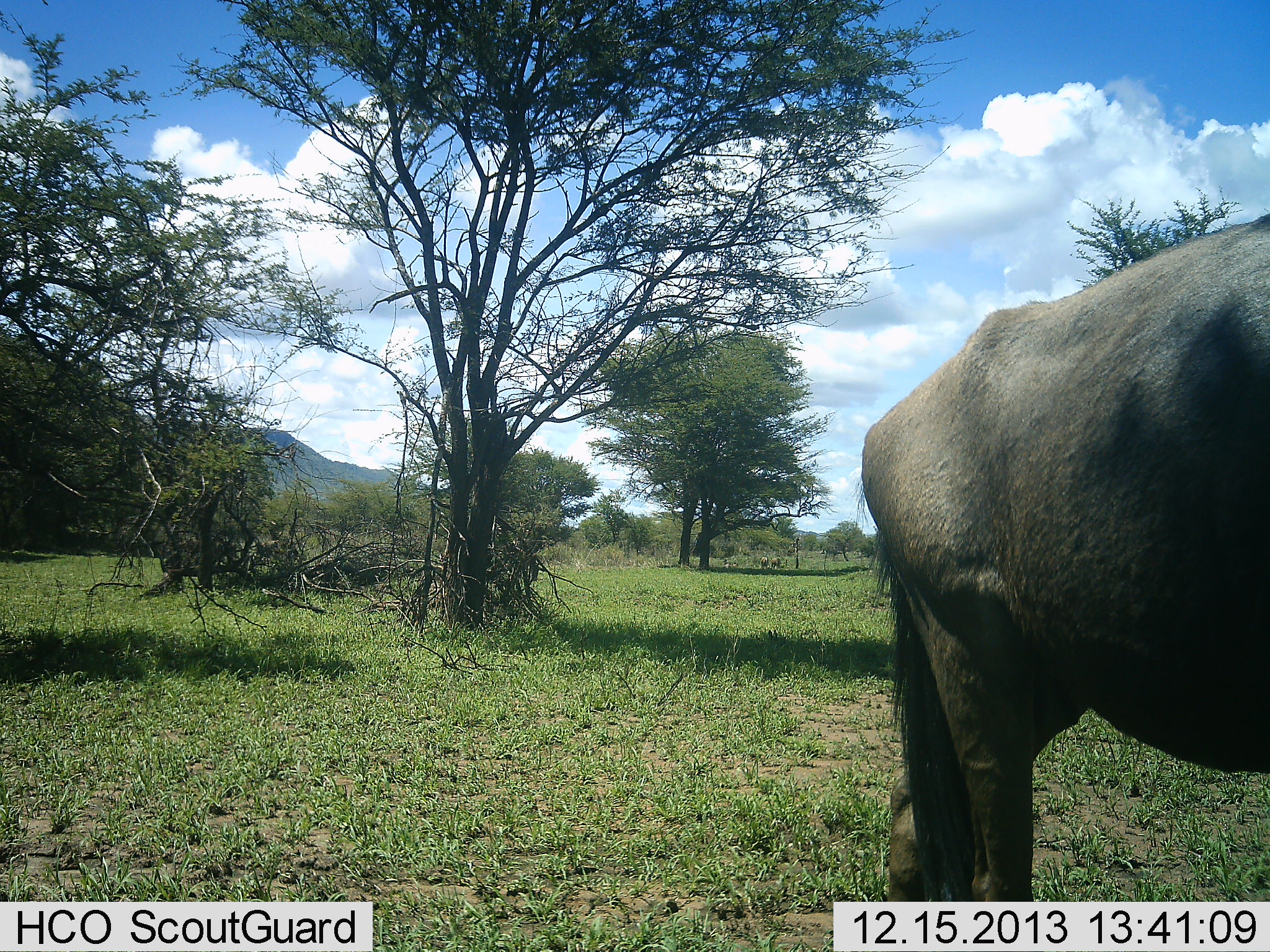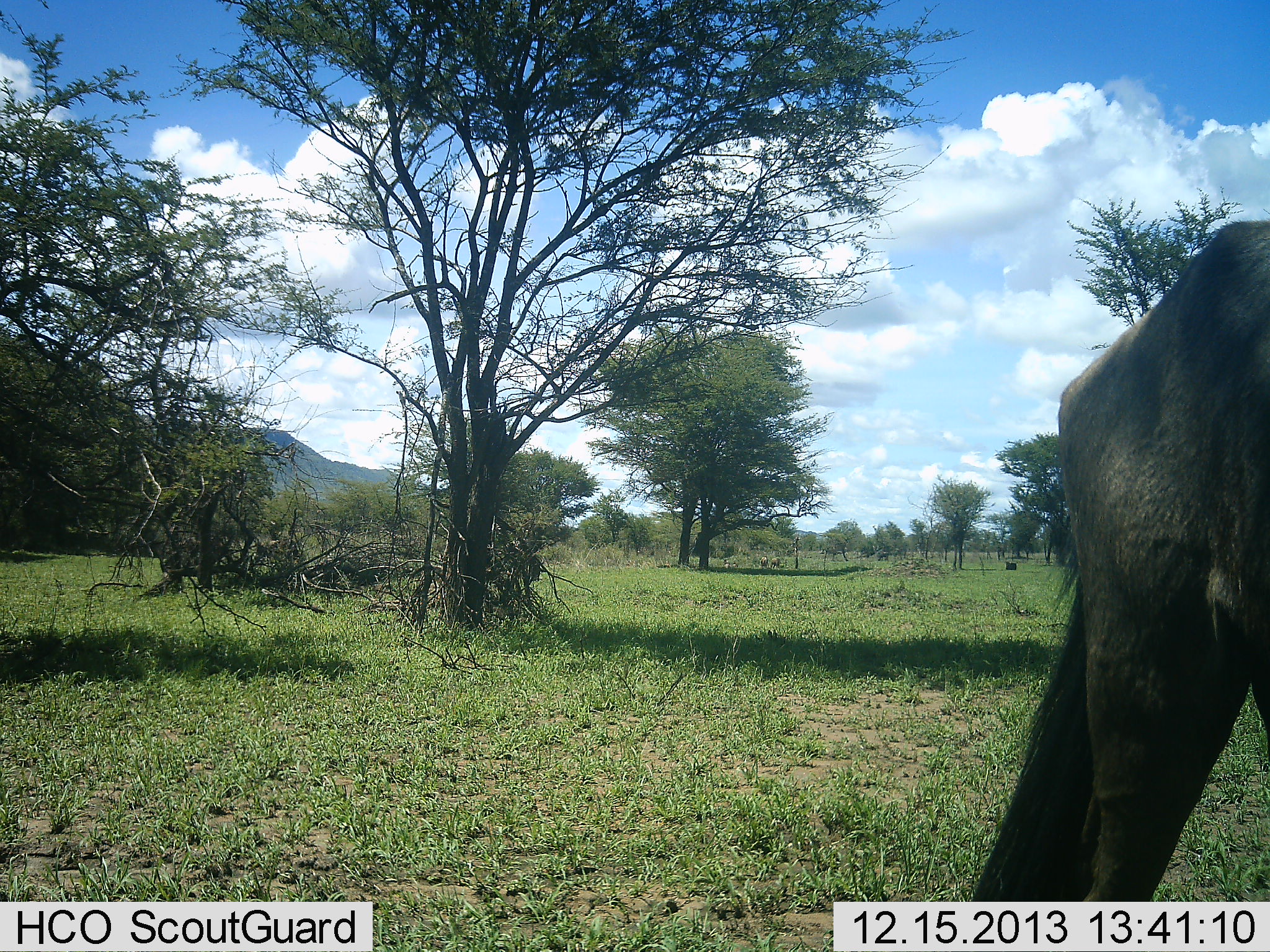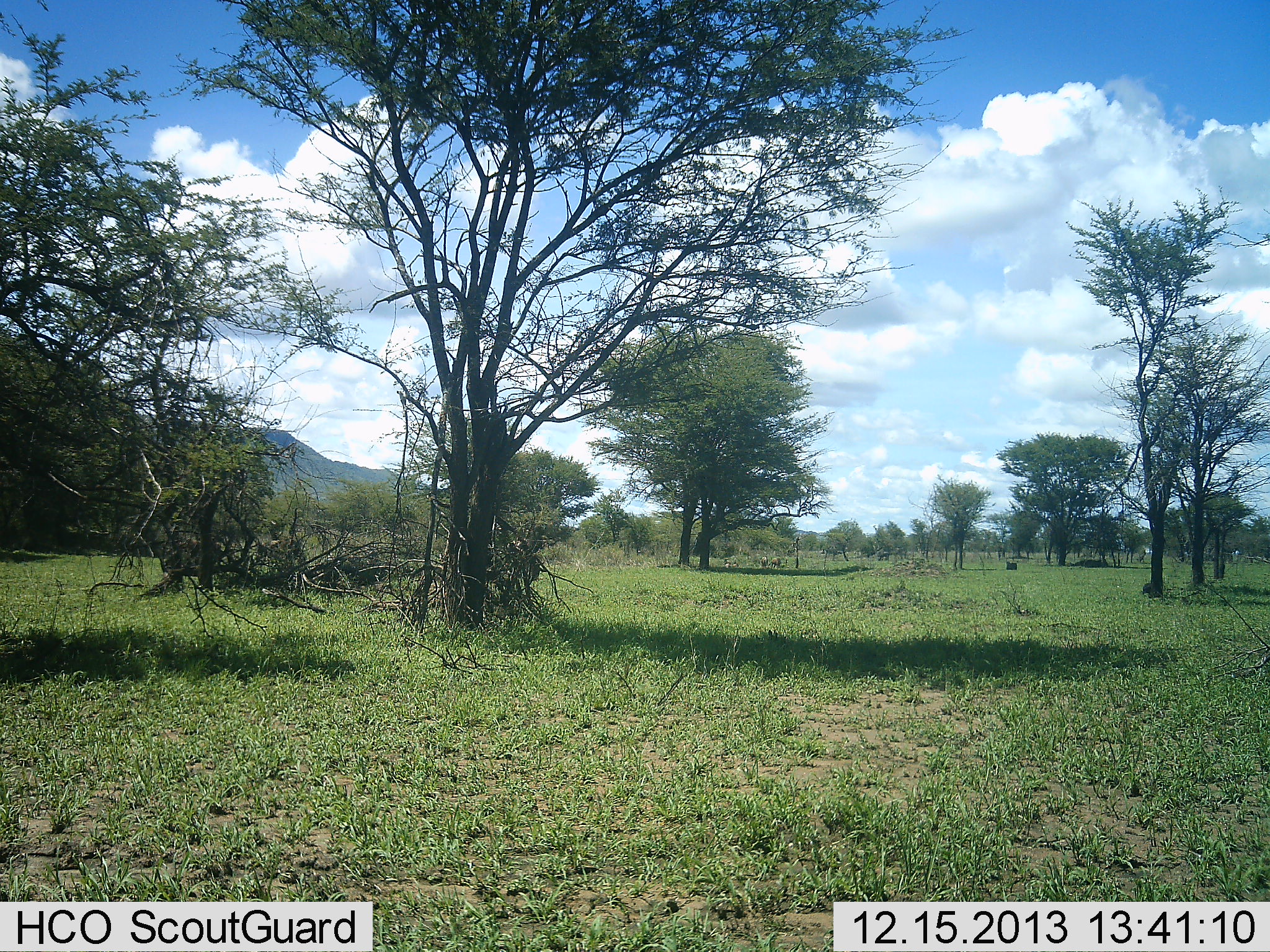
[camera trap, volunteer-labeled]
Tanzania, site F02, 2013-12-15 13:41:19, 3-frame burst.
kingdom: Animalia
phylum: Chordata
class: Mammalia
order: Artiodactyla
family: Bovidae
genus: Connochaetes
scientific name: Connochaetes taurinus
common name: blue wildebeest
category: wildebeest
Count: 1.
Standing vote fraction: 30%.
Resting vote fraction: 0%.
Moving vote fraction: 84%.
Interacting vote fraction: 0%.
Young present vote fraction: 0%.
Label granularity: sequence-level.